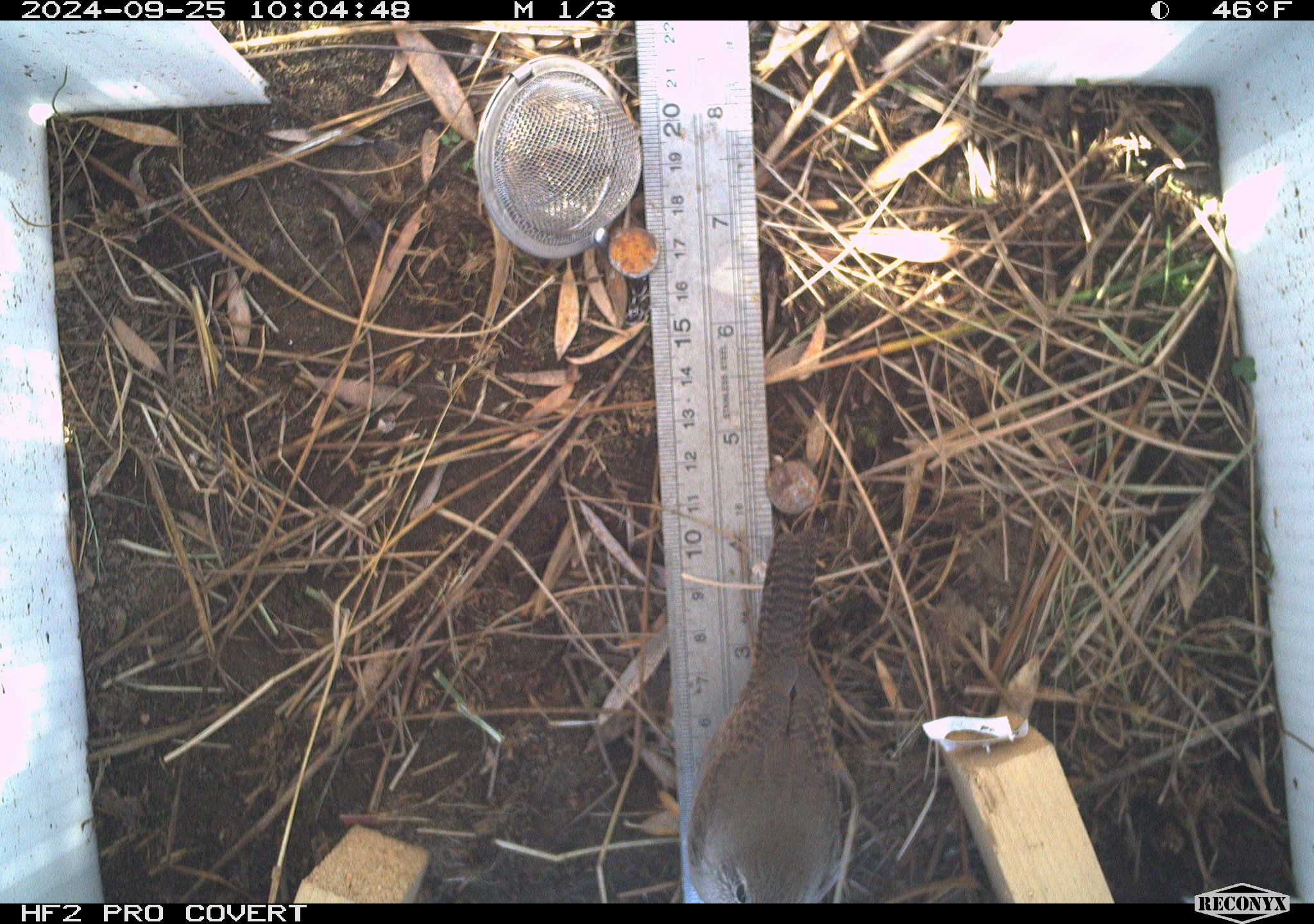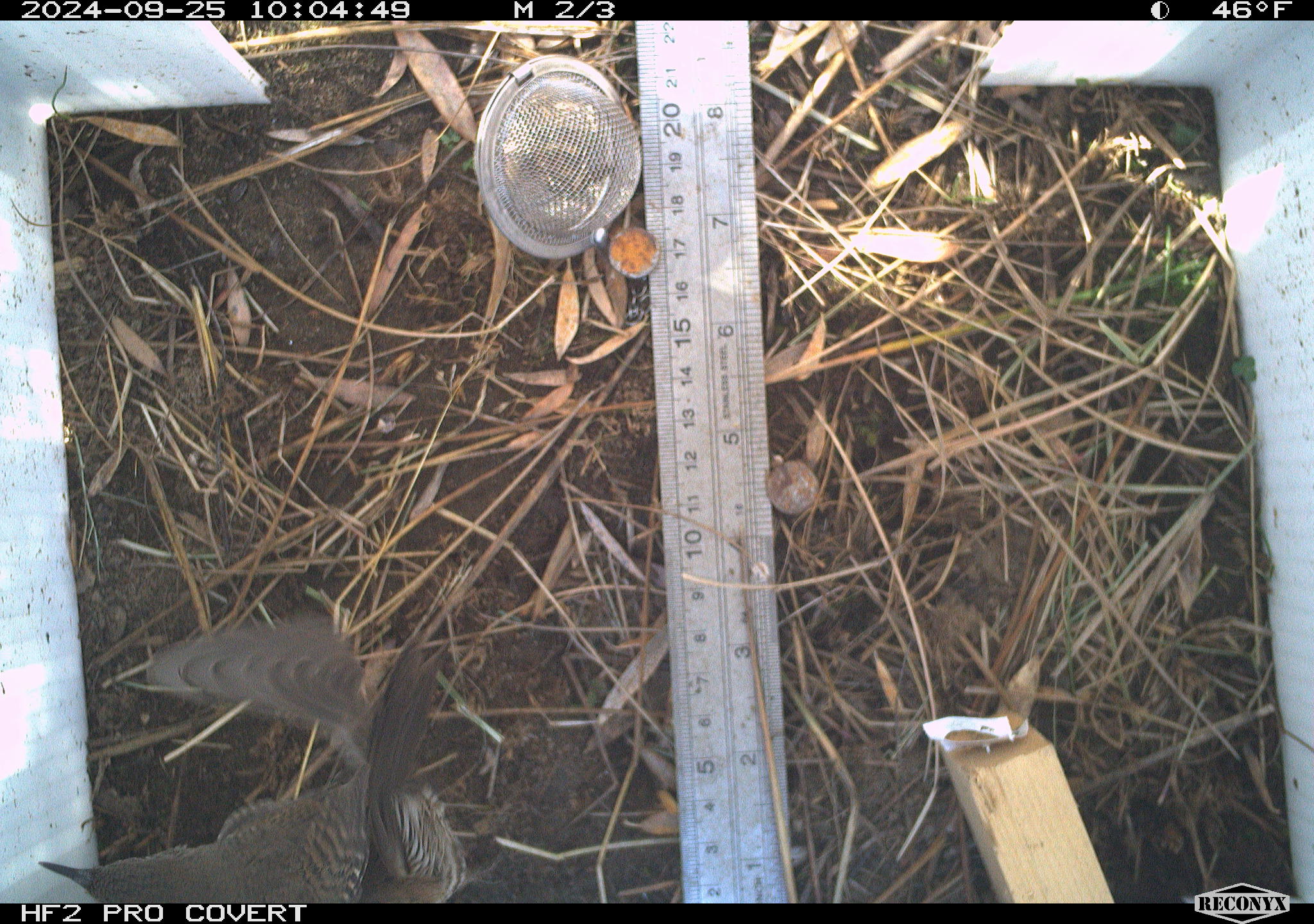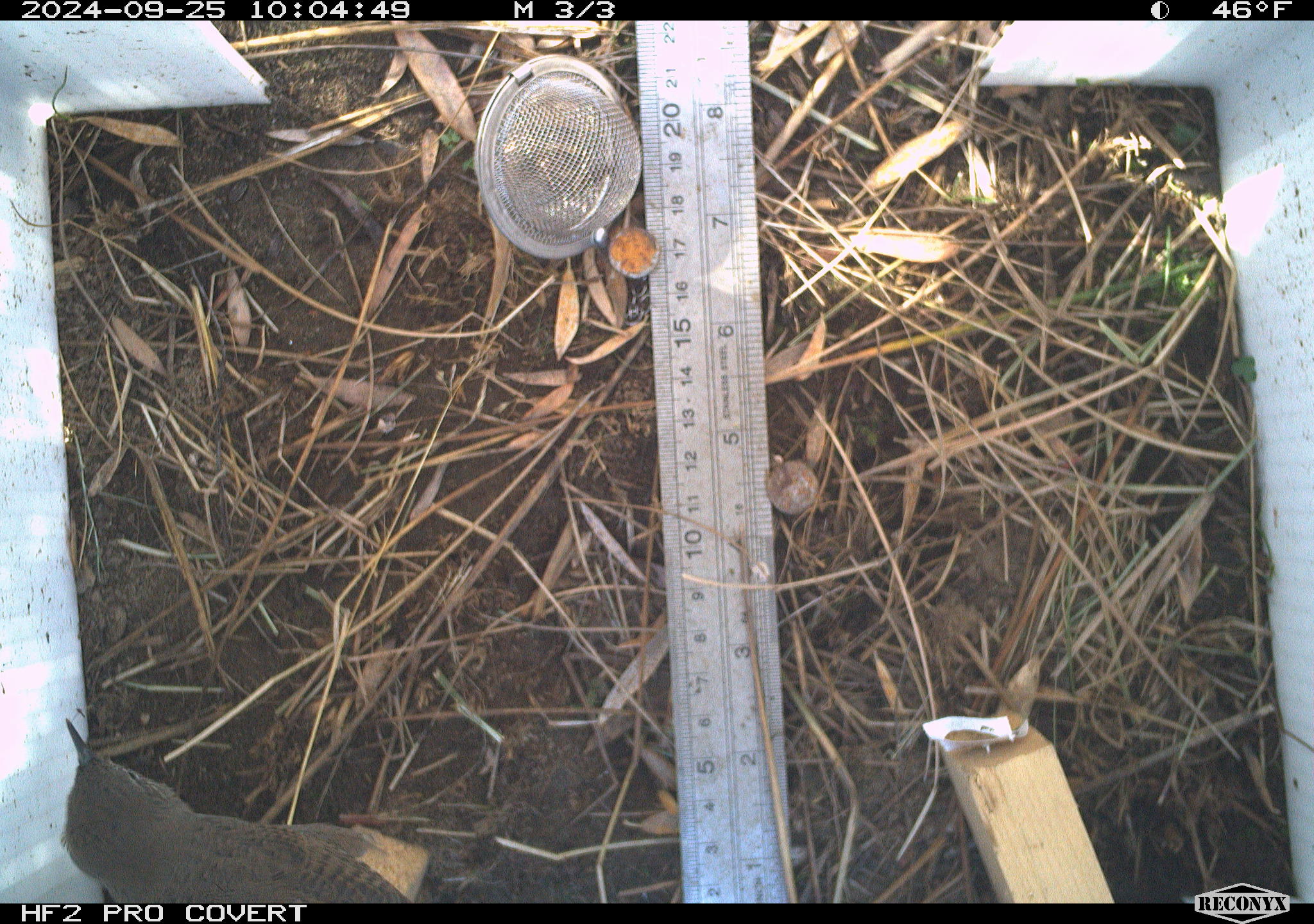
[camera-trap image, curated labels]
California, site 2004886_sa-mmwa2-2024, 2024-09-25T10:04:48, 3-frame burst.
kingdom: Animalia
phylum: Chordata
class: Aves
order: Passeriformes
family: Troglodytidae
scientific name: Troglodytidae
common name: wren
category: troglodytidae family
Troglodytidae family (wren) (Troglodytidae).